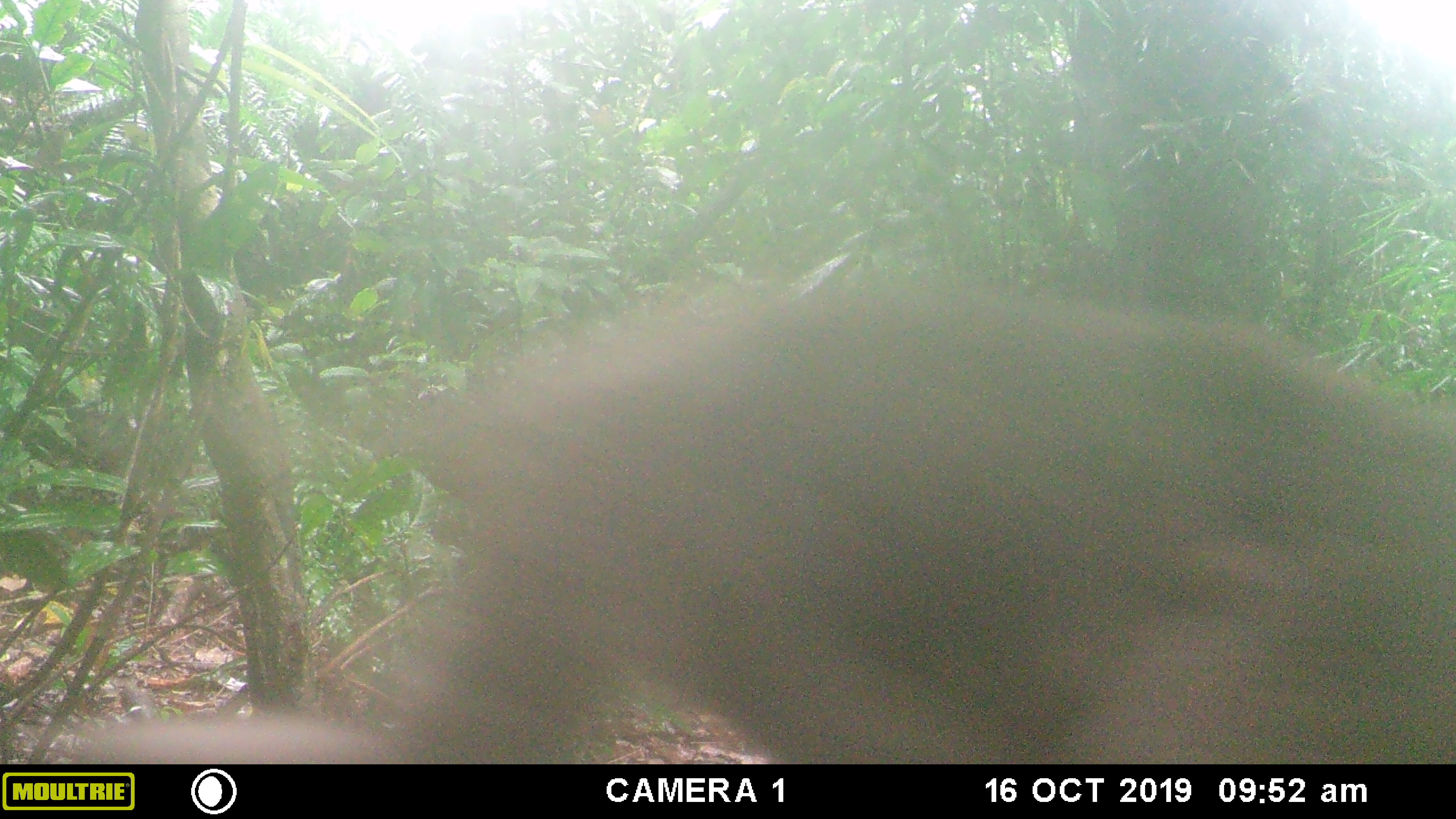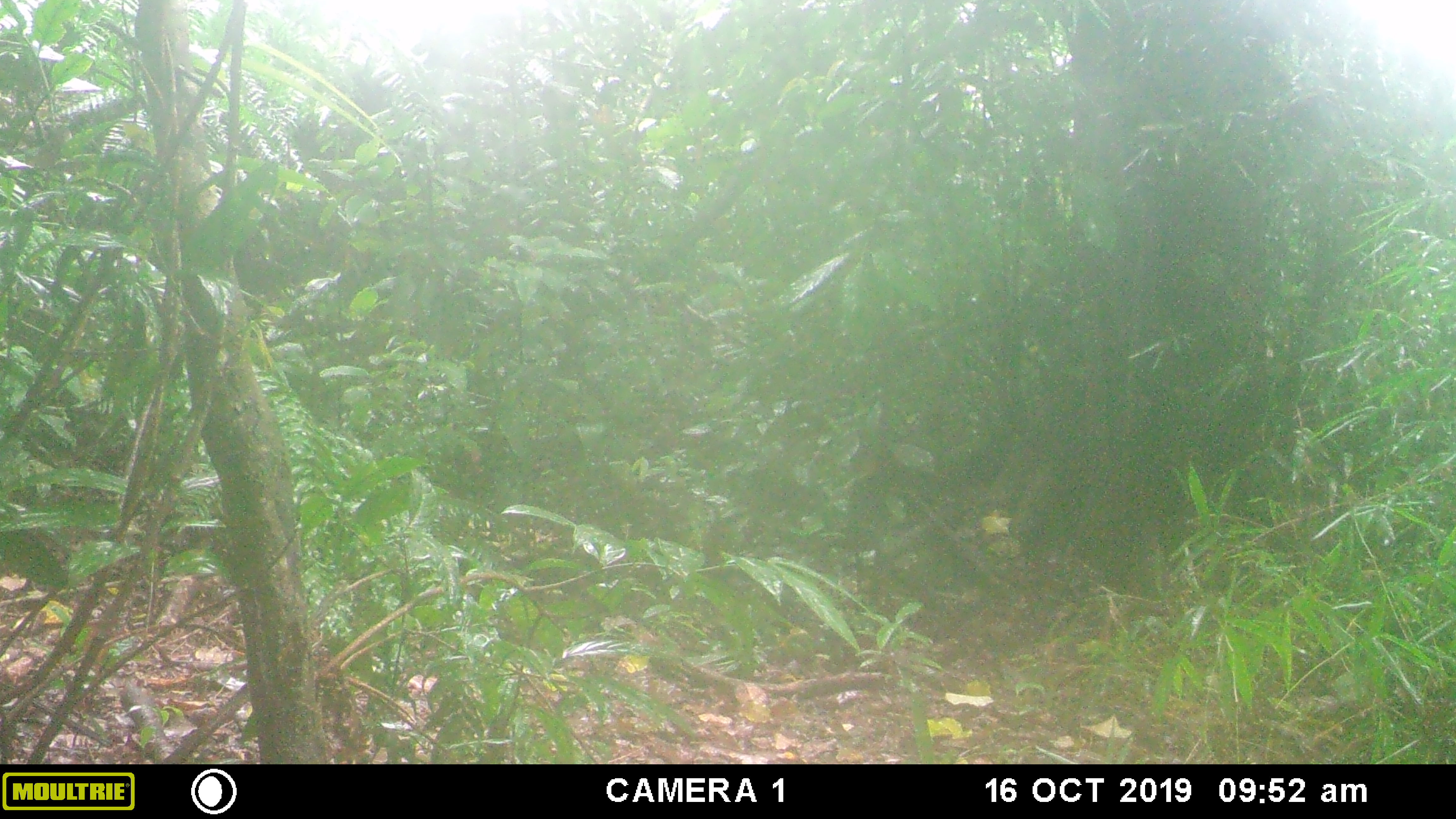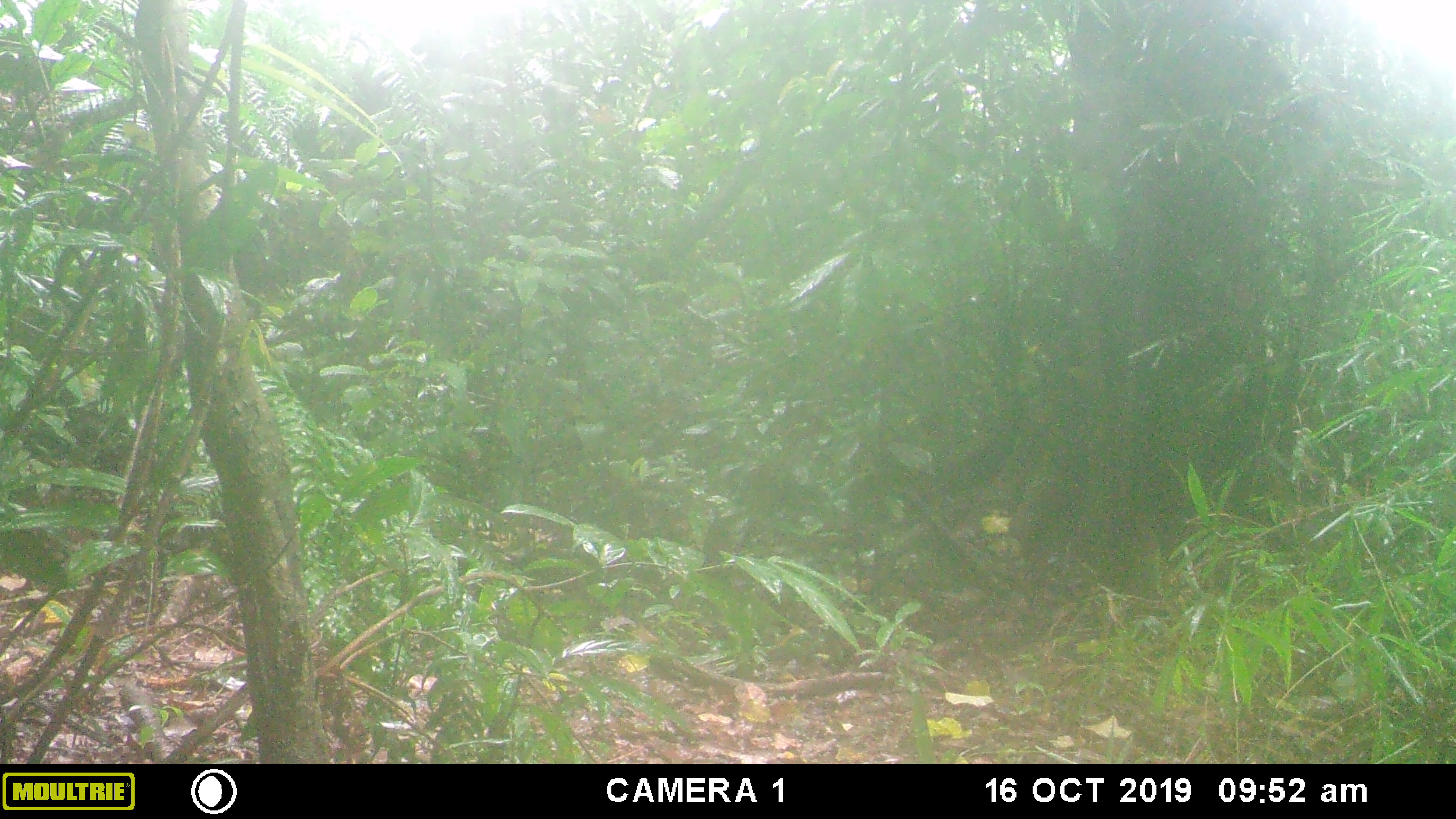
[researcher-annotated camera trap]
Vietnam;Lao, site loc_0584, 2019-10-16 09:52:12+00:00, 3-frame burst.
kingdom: Animalia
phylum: Chordata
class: Mammalia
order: Primates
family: Cercopithecidae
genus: Macaca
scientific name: Macaca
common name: macaques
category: assam or rhesus macaque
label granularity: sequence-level